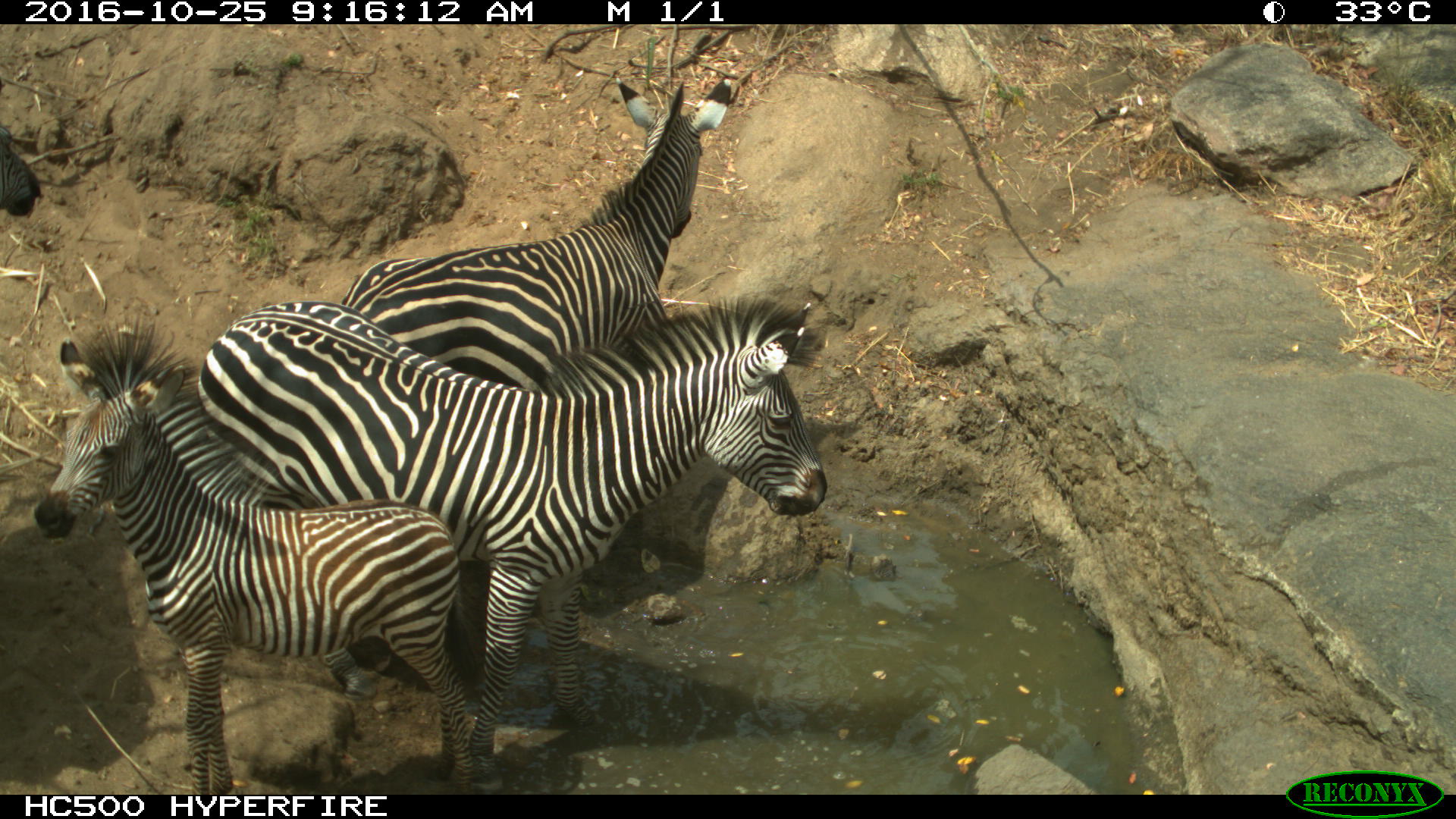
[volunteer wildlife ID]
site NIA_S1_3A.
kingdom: Animalia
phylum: Chordata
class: Mammalia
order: Perissodactyla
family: Equidae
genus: Equus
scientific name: Equus quagga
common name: plains zebra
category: zebraplains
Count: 3.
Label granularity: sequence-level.